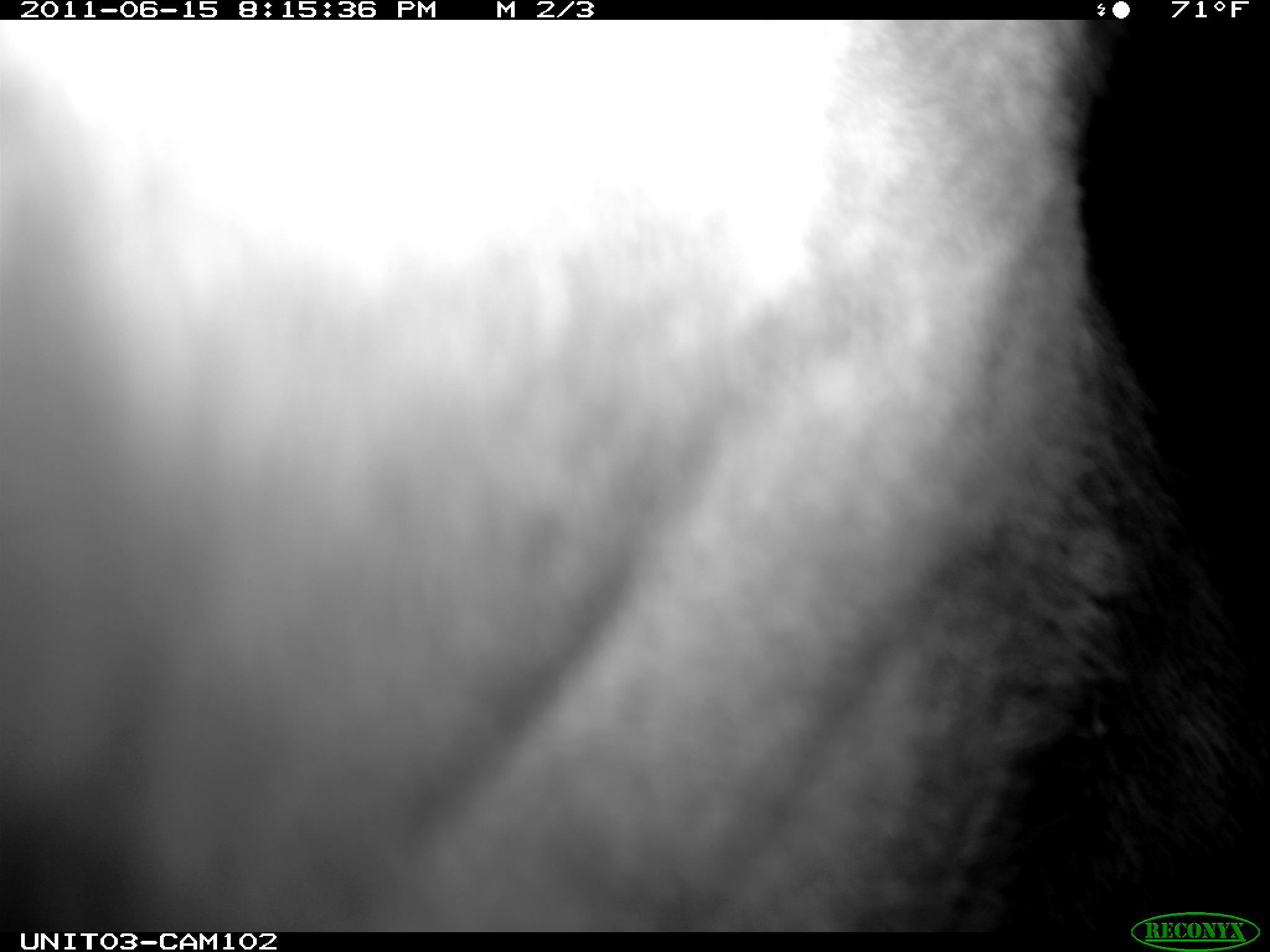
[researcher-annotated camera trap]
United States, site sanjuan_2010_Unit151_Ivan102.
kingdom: Animalia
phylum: Chordata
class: Mammalia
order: Artiodactyla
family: Cervidae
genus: Cervus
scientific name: Cervus elaphus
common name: red deer